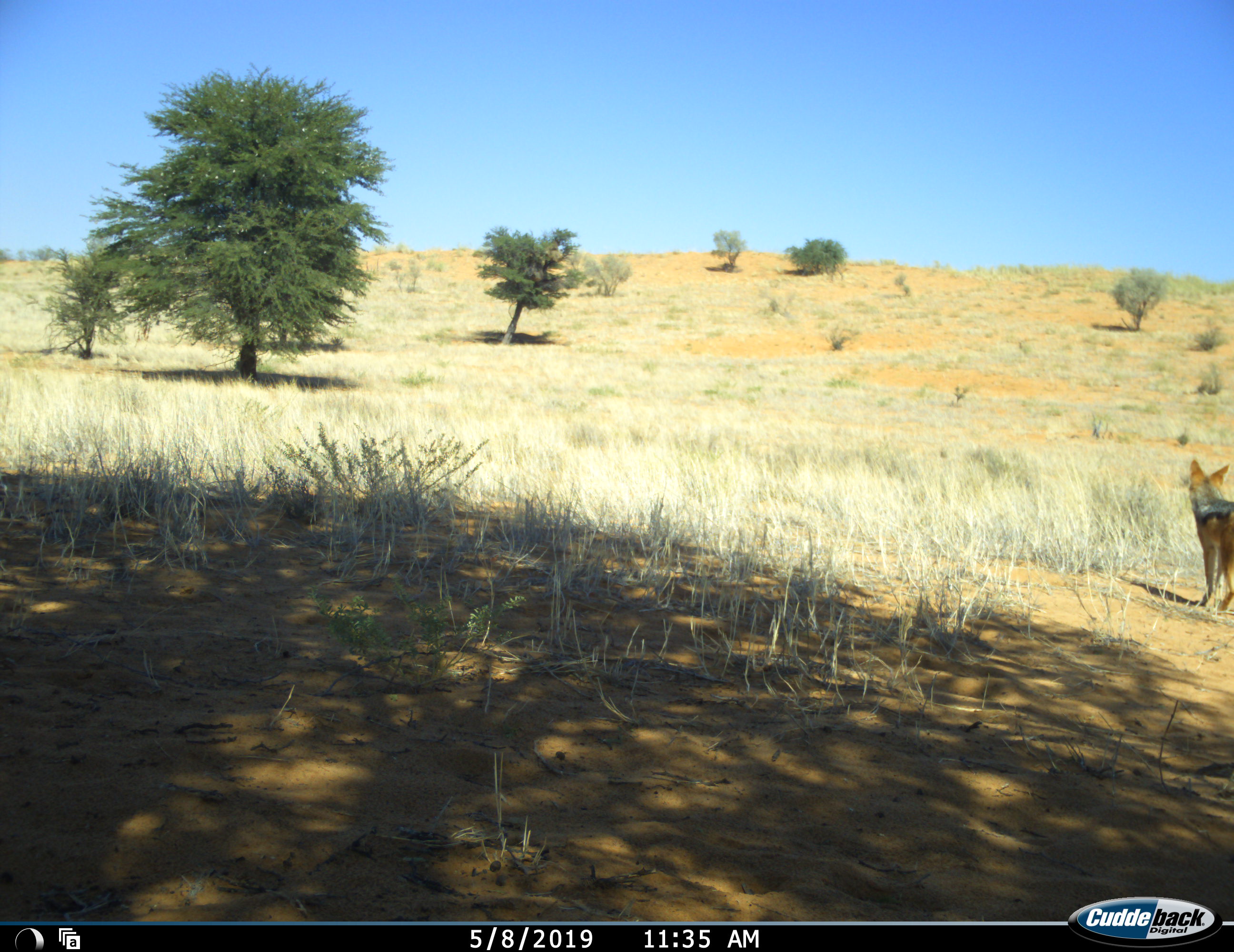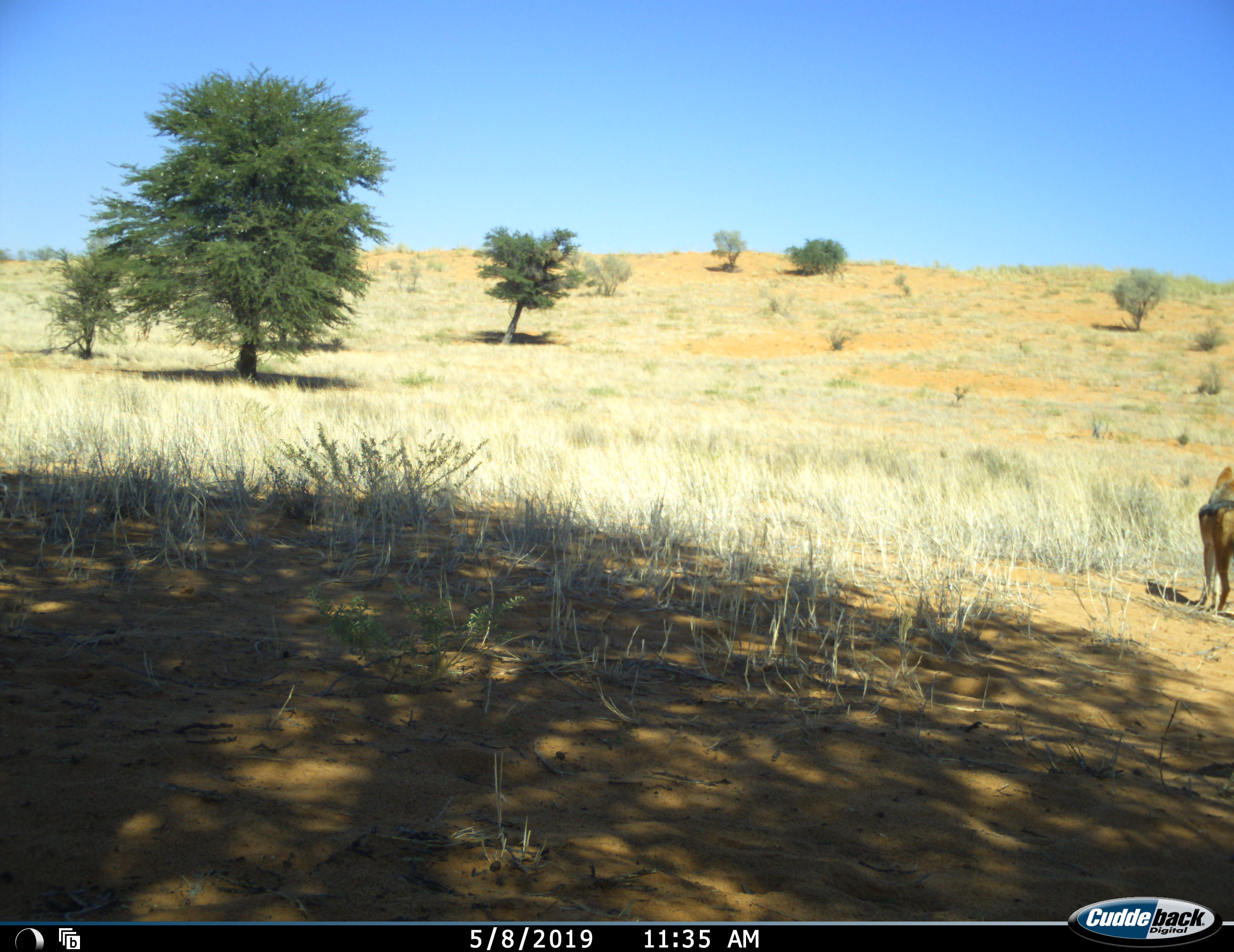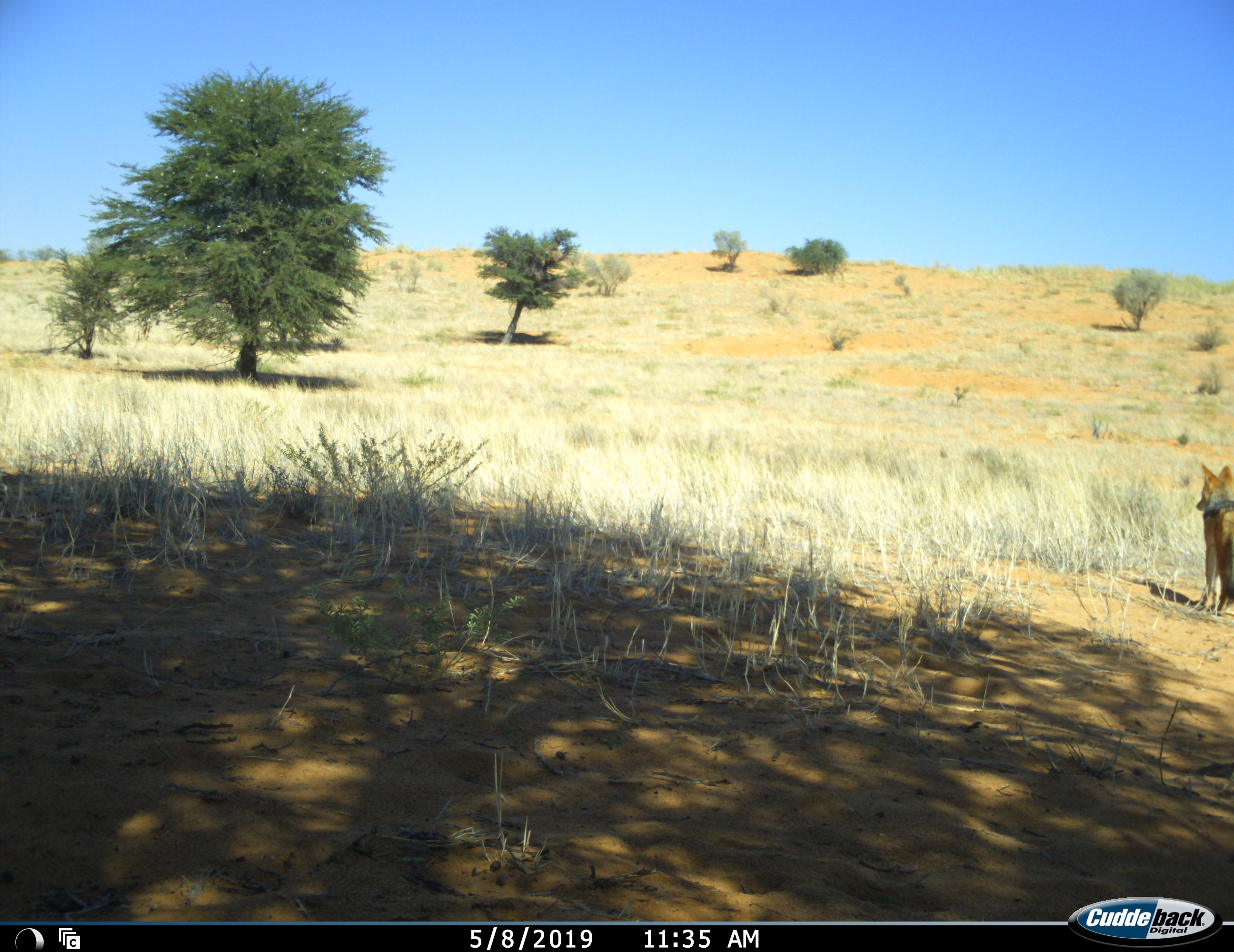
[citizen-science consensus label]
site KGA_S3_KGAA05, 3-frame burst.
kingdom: Animalia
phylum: Chordata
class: Mammalia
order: Carnivora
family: Canidae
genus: Lupulella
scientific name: Lupulella mesomelas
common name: black-backed jackal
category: jackalblackbacked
Jackalblackbacked (black-backed jackal) (Lupulella mesomelas), count 1. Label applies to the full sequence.